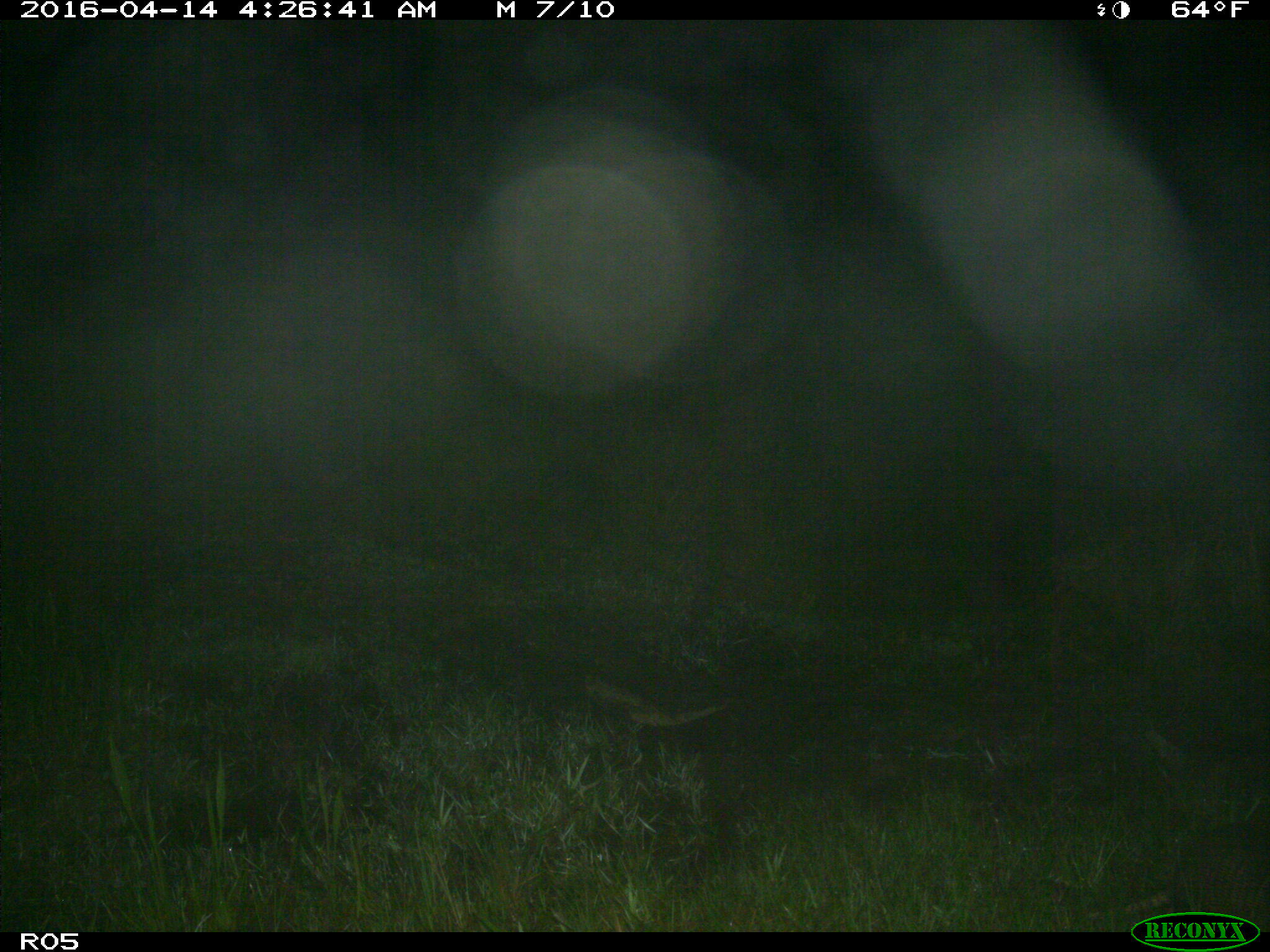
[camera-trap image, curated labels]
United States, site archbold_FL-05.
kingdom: Animalia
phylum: Chordata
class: Mammalia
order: Cingulata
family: Dasypodidae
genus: Dasypus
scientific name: Dasypus novemcinctus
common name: nine-banded armadillo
Dasypus novemcinctus (nine-banded armadillo).